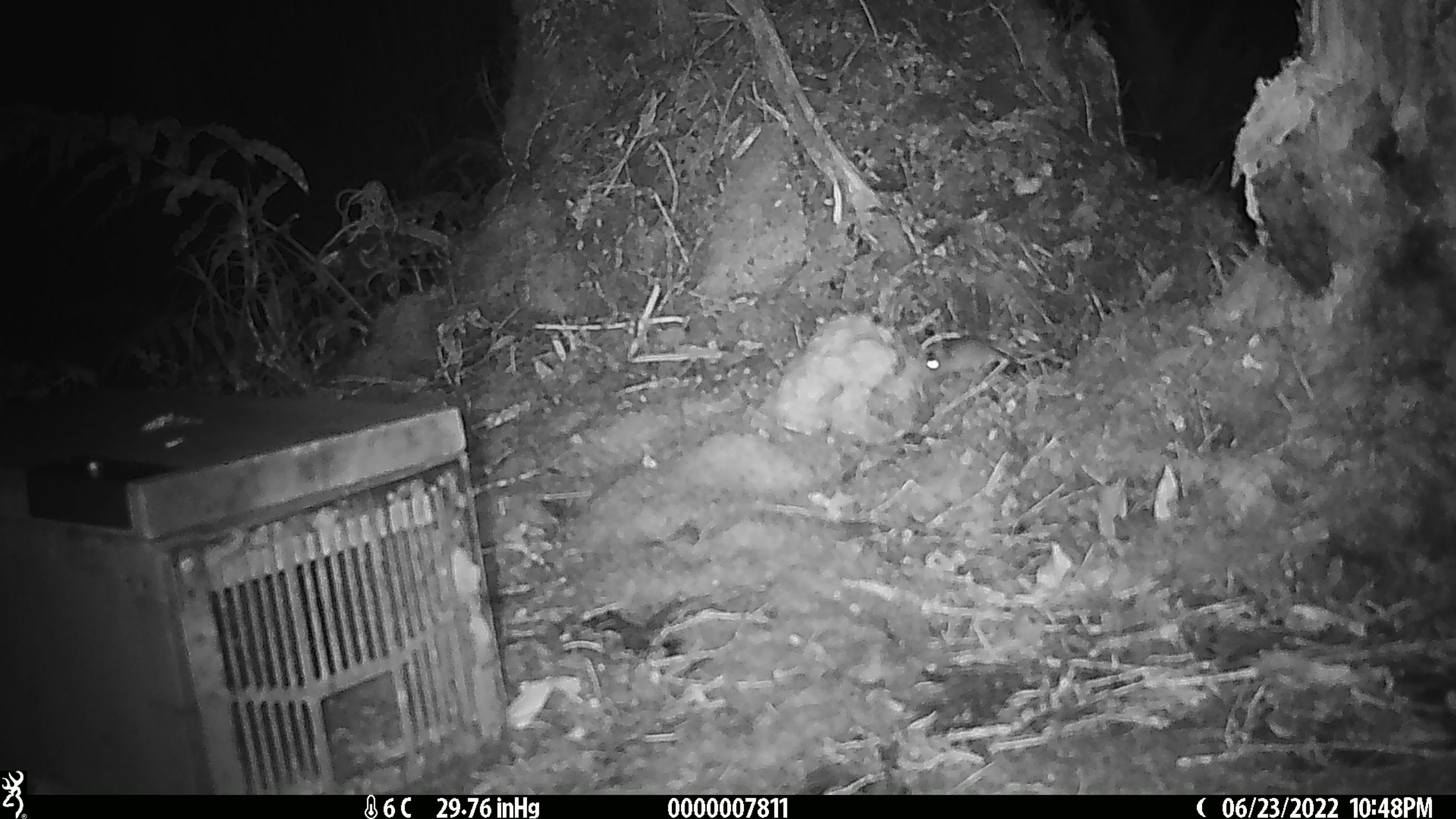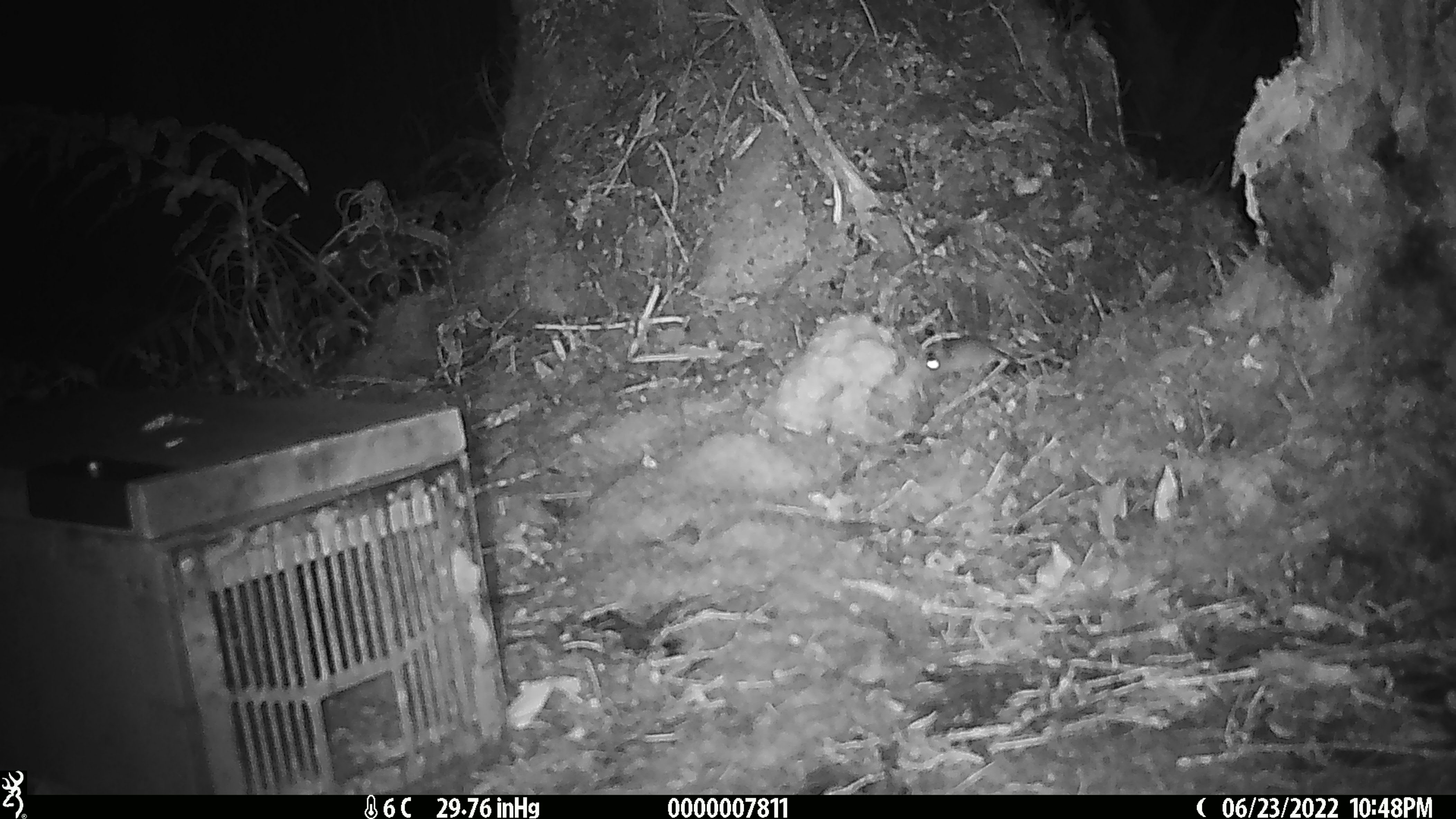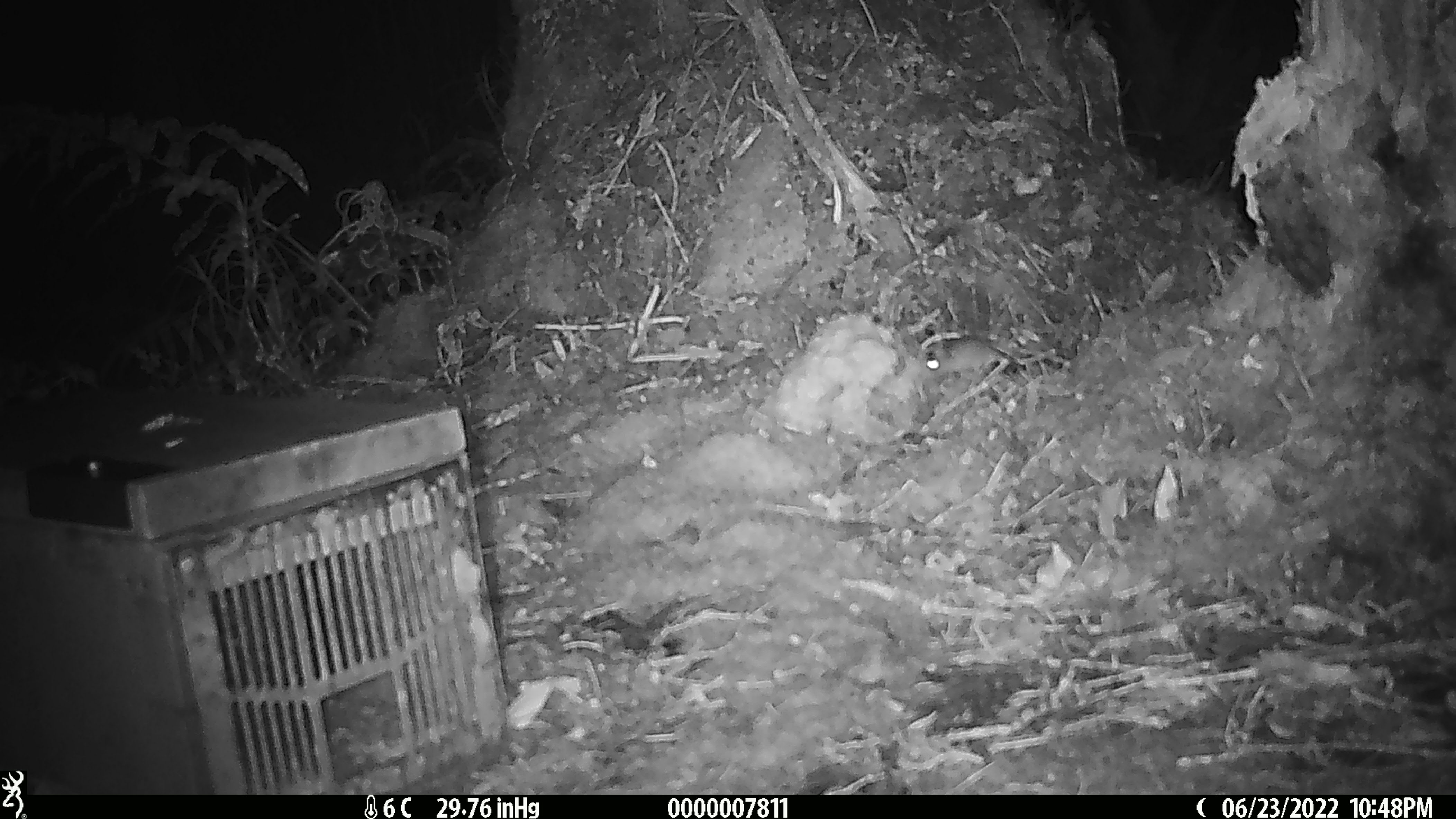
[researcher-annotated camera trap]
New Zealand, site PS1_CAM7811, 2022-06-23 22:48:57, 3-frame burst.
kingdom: Animalia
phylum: Chordata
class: Mammalia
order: Rodentia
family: Muridae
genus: Mus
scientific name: Mus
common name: mouse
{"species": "mouse (Mus)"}